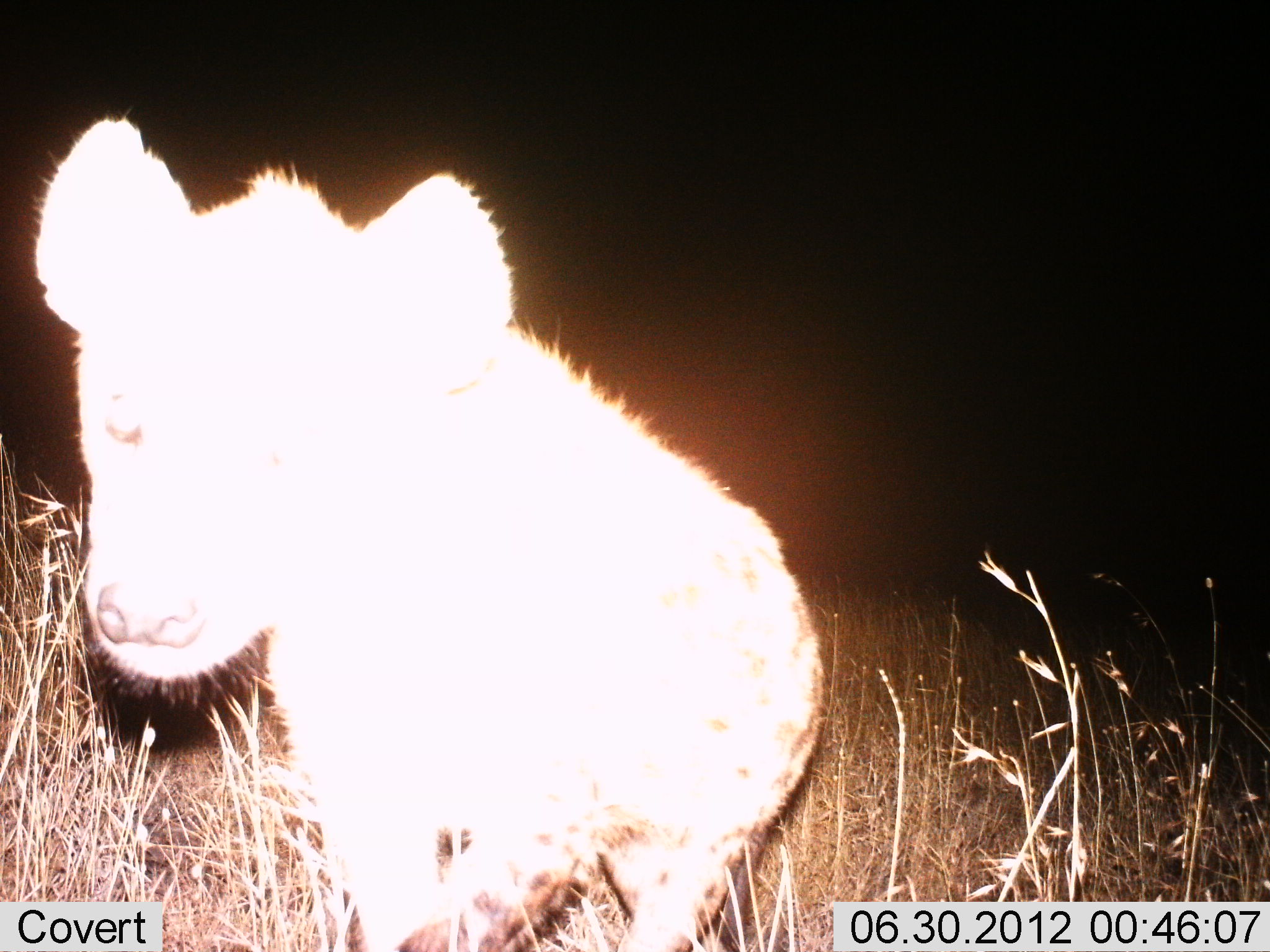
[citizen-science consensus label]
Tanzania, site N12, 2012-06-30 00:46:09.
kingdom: Animalia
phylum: Chordata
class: Mammalia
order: Carnivora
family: Hyaenidae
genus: Crocuta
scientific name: Crocuta crocuta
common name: spotted hyena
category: hyenaspotted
Hyenaspotted (spotted hyena) (Crocuta crocuta), count 1. Behavior (volunteer vote fractions): standing 70%, resting 0%, moving 20%, interacting 10%. Young present (vote fraction): 0%. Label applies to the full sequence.